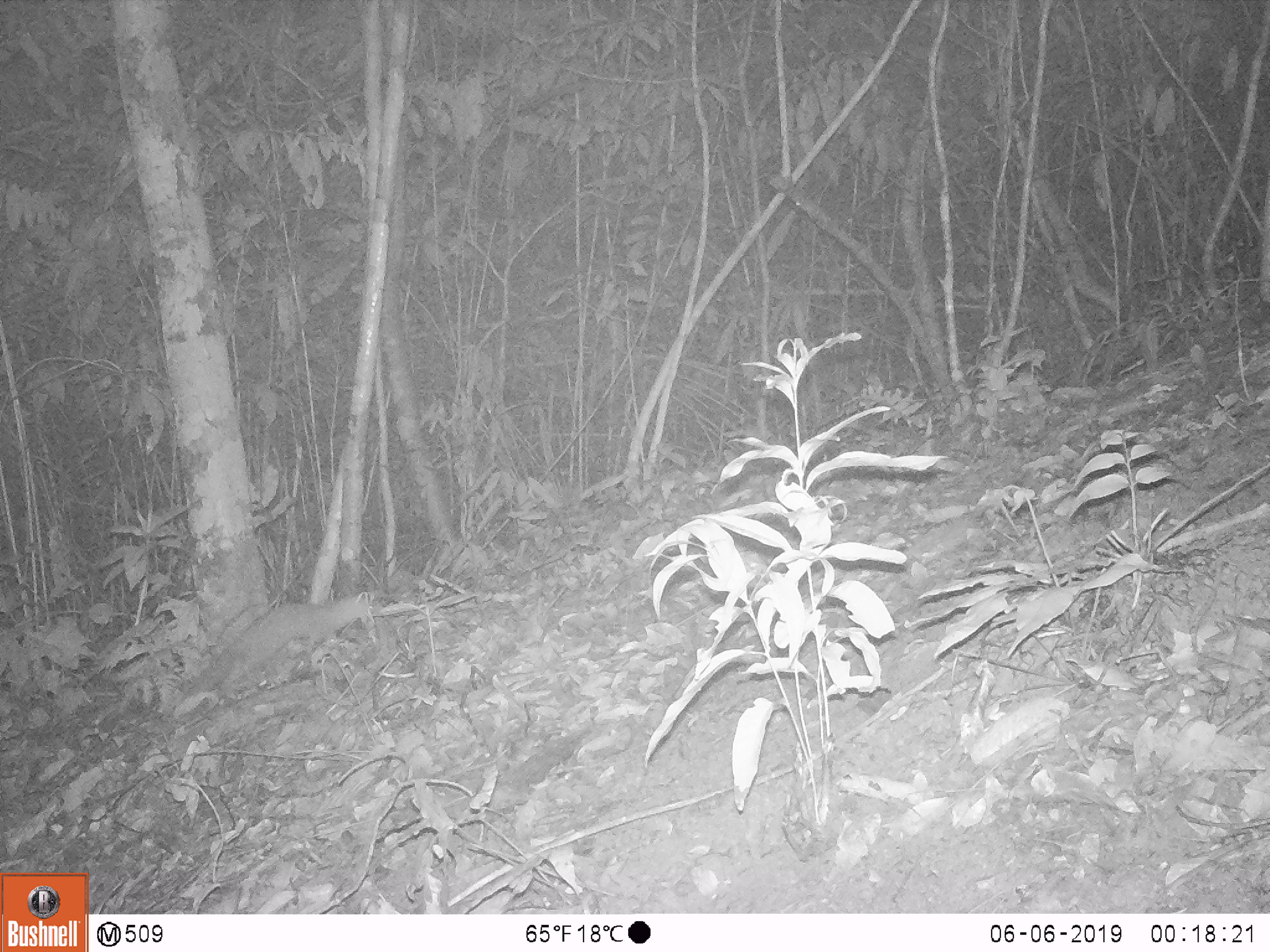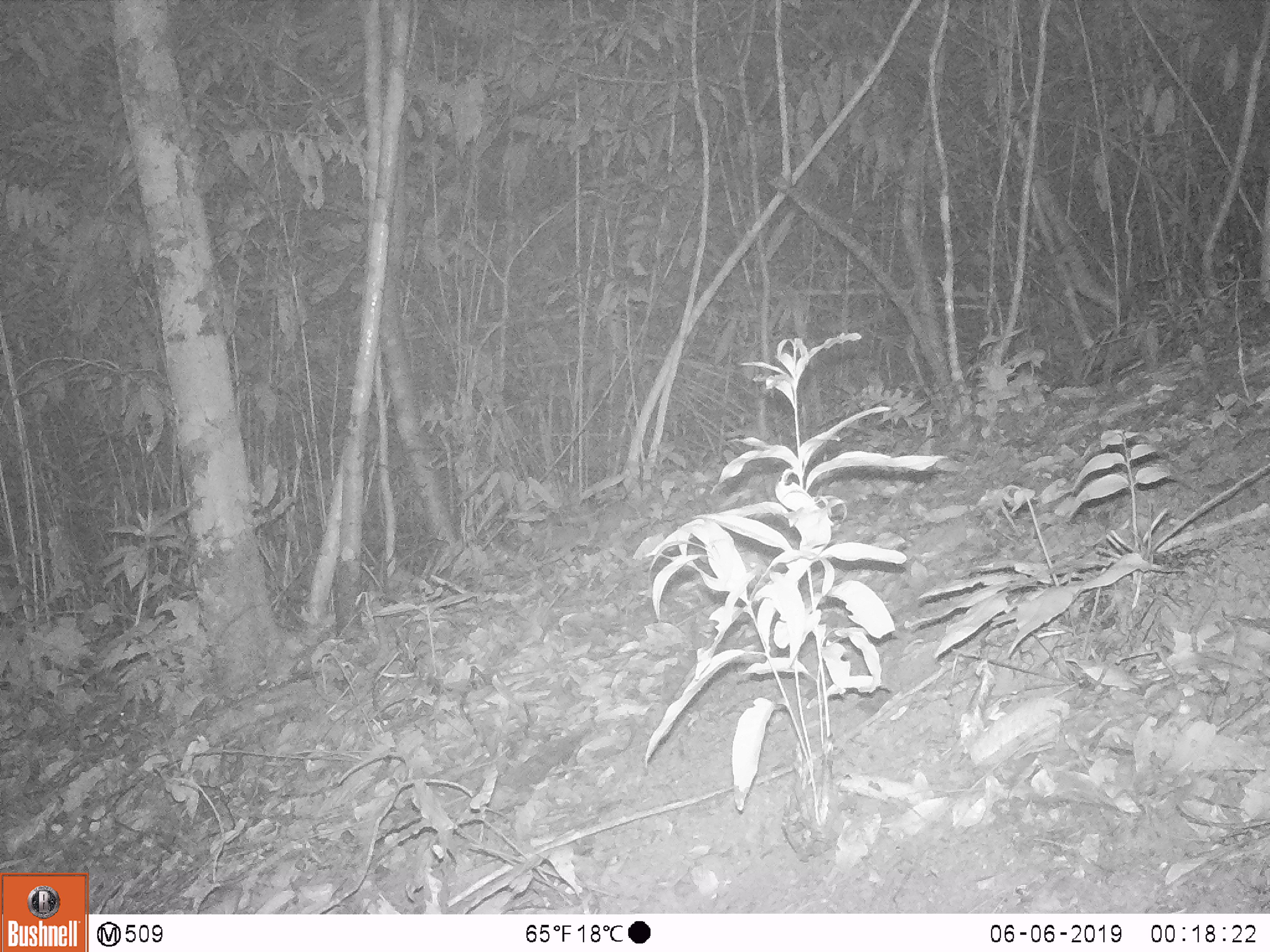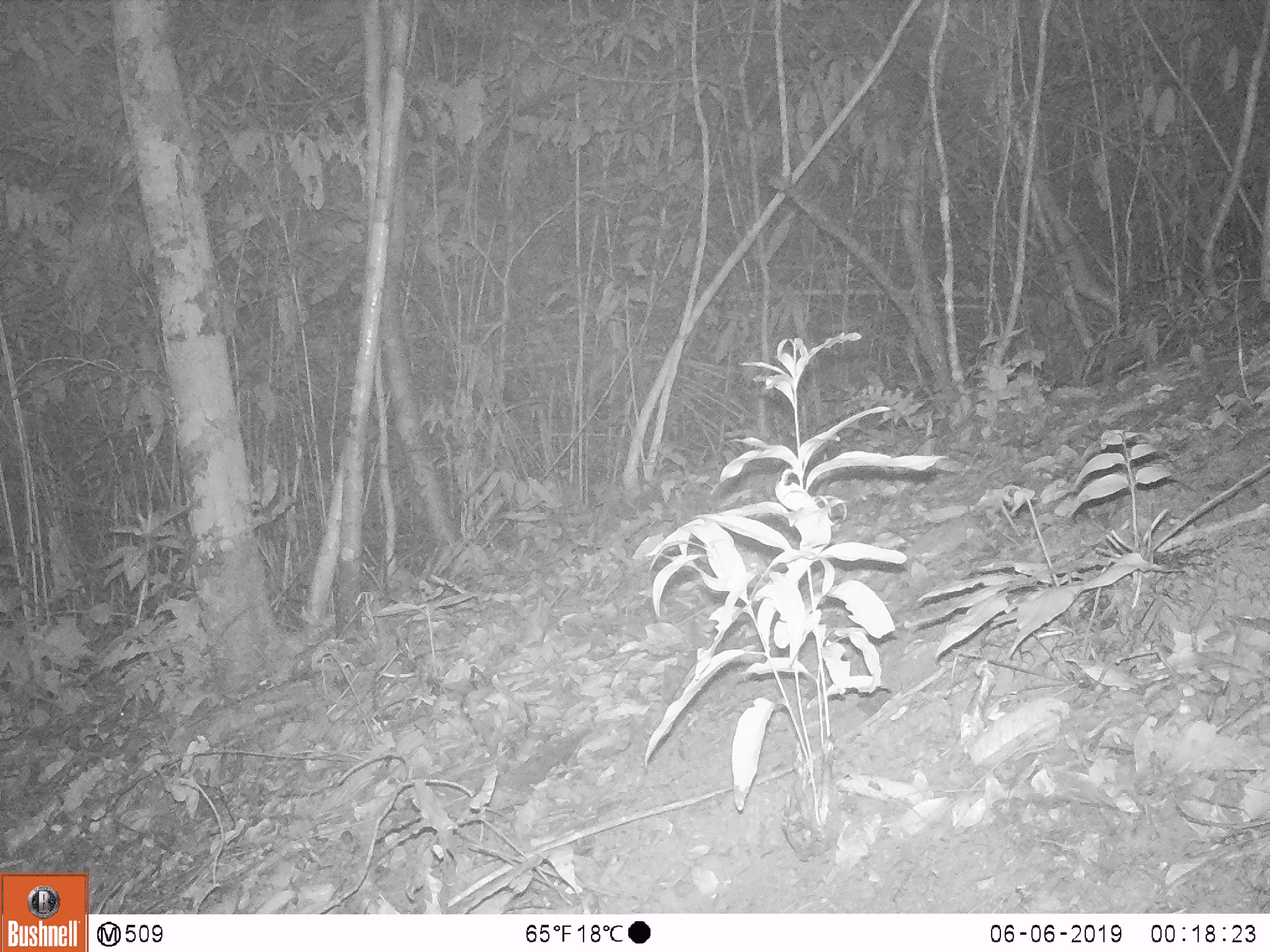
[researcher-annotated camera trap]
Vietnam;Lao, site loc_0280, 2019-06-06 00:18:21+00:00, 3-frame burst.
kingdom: Animalia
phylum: Chordata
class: Mammalia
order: Carnivora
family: Mustelidae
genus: Melogale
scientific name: Melogale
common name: ferret badger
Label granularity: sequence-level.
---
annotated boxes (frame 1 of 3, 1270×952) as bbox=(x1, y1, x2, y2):
ferret badger: bbox=(183, 593, 369, 699)